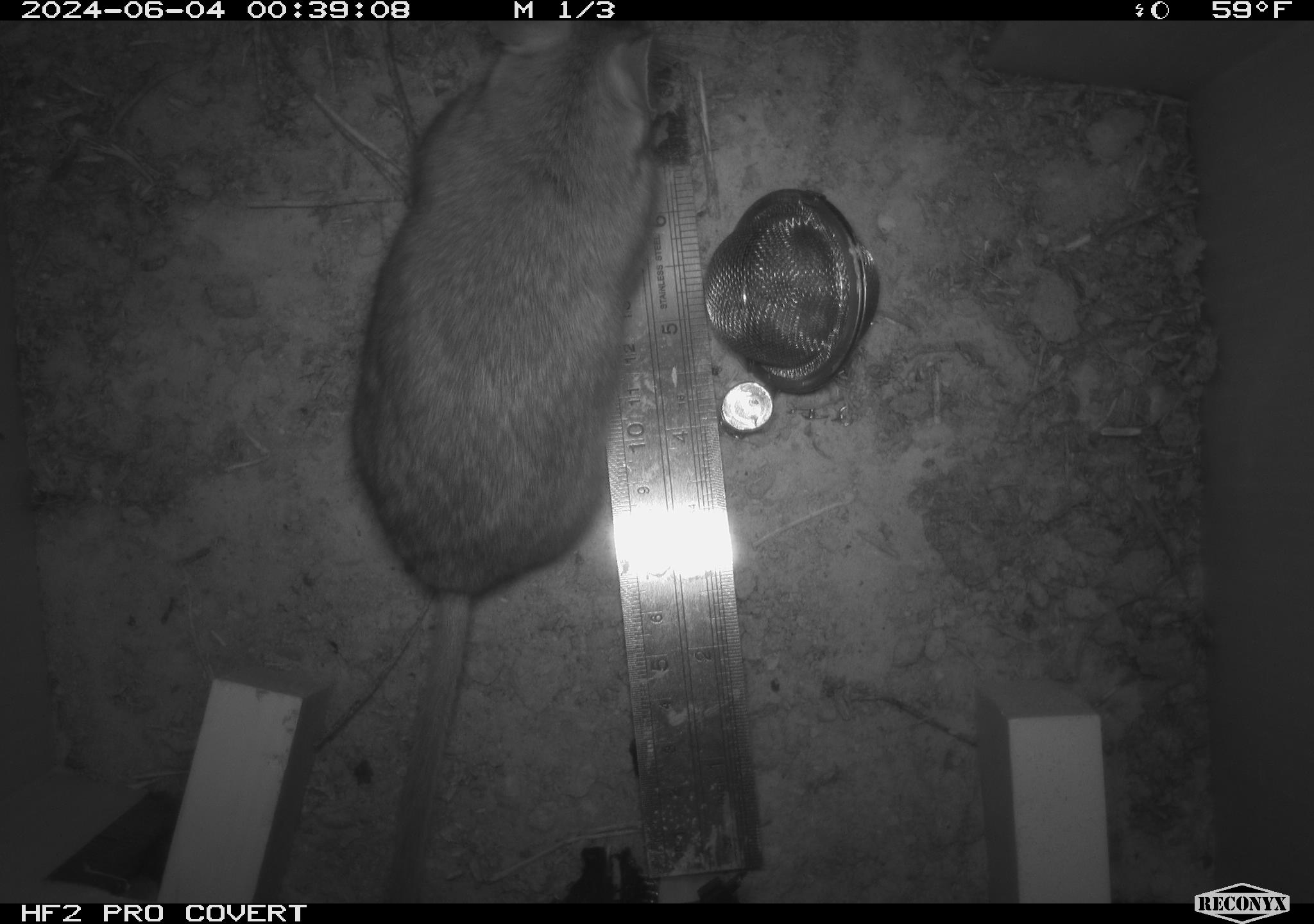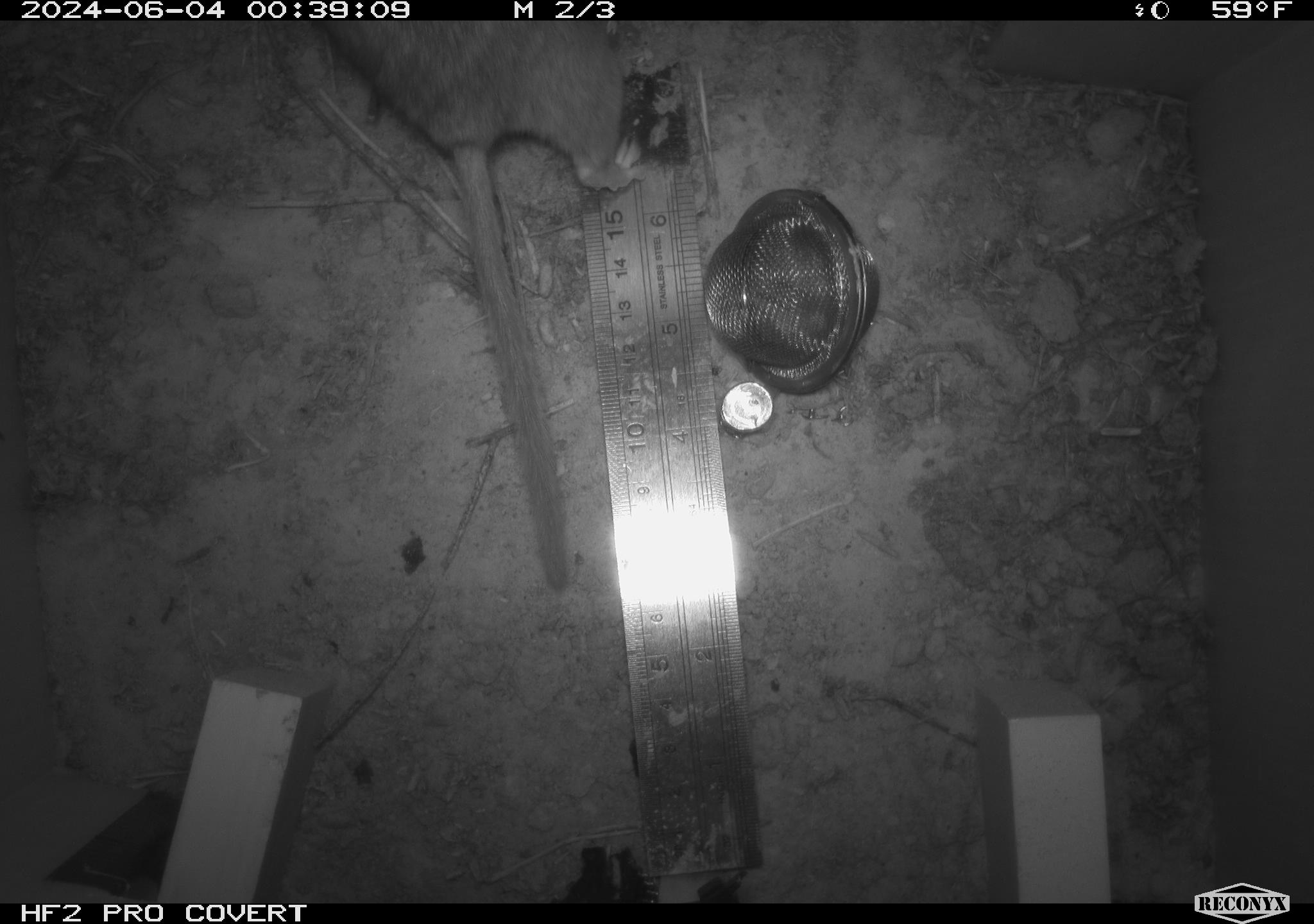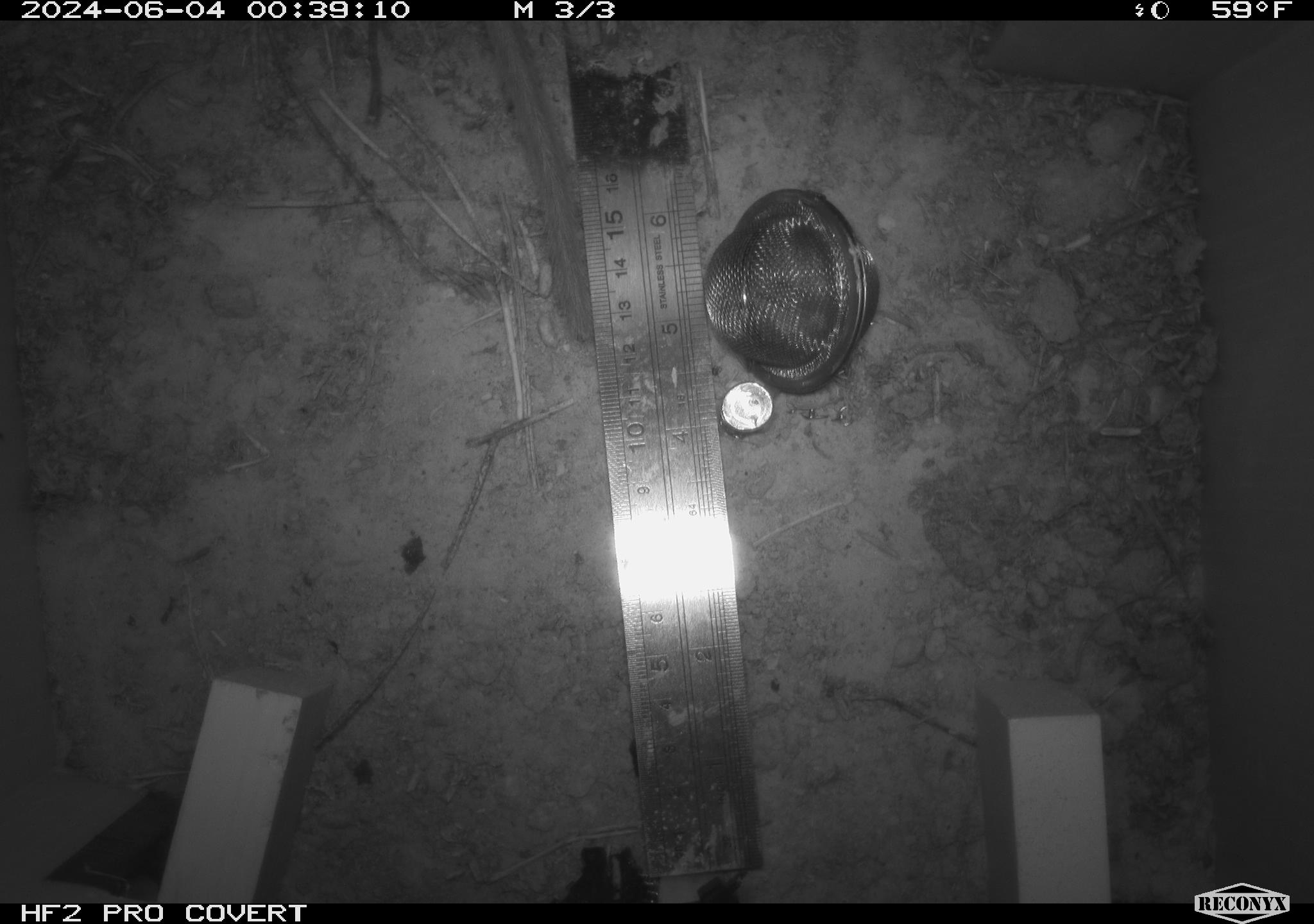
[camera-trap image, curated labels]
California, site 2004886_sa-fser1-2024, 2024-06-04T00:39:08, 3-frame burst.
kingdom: Animalia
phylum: Chordata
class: Mammalia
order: Rodentia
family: Sciuridae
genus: Neotamias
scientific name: Neotamias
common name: western chipmunks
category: neotamias species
Neotamias species (western chipmunks) (Neotamias).